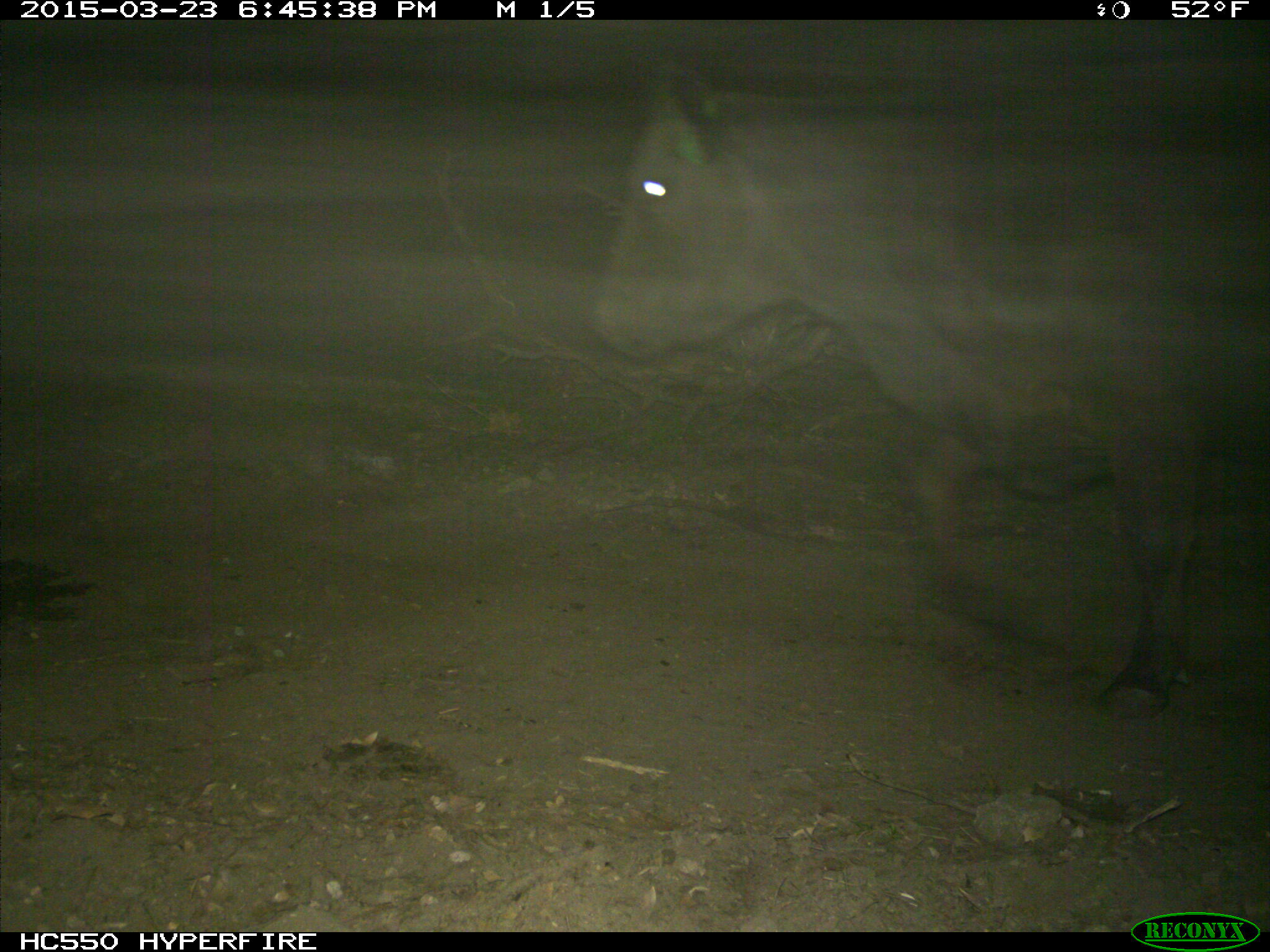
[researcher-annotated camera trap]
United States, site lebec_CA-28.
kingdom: Animalia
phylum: Chordata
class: Mammalia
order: Artiodactyla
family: Bovidae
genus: Bos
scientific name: Bos taurus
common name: domestic cow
Bos taurus (domestic cow).